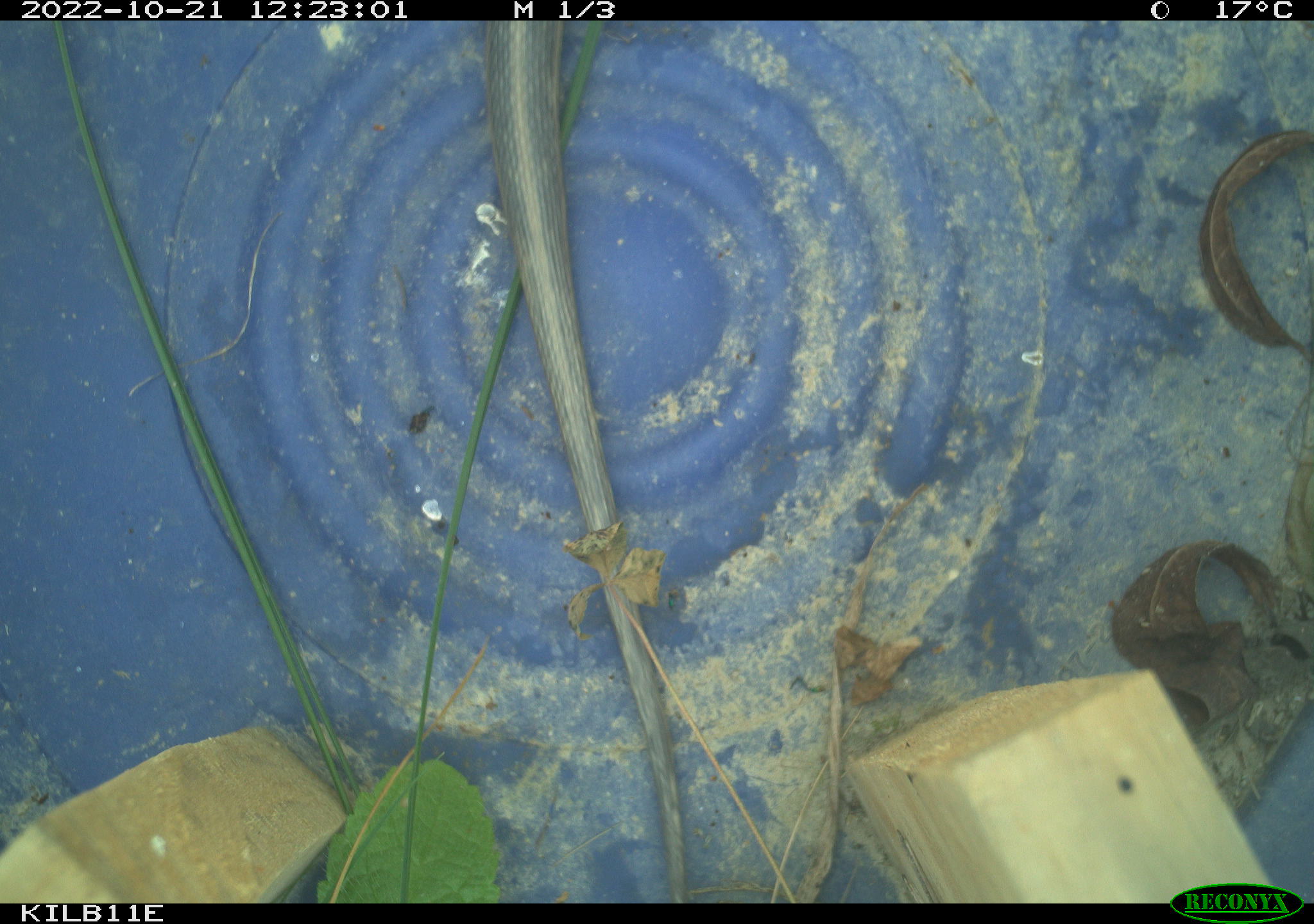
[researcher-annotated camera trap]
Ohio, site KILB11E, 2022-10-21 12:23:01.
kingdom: Animalia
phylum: Chordata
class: Reptilia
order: Squamata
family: Colubridae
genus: Thamnophis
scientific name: Thamnophis sirtalis sirtalis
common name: eastern gartersnake